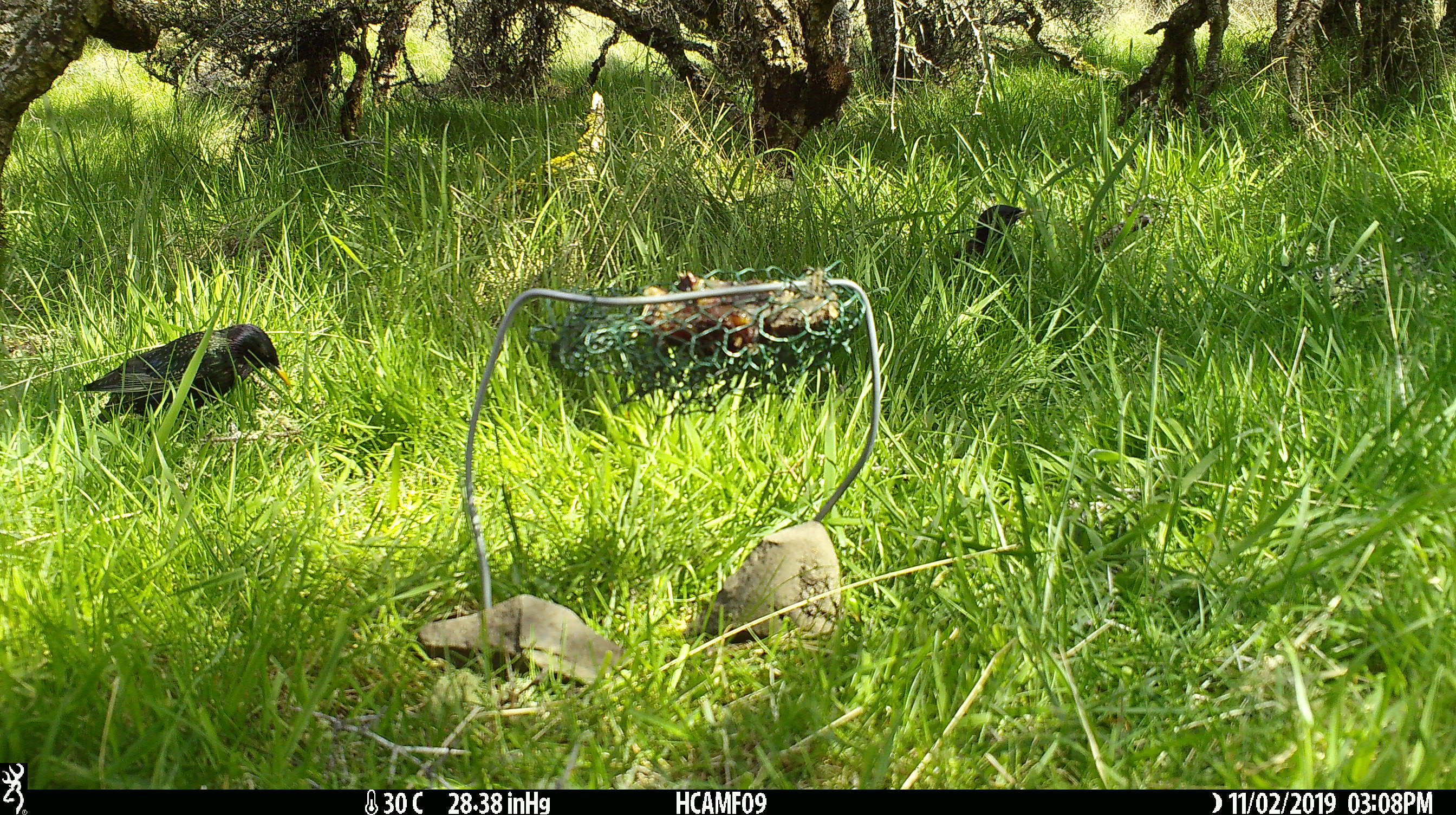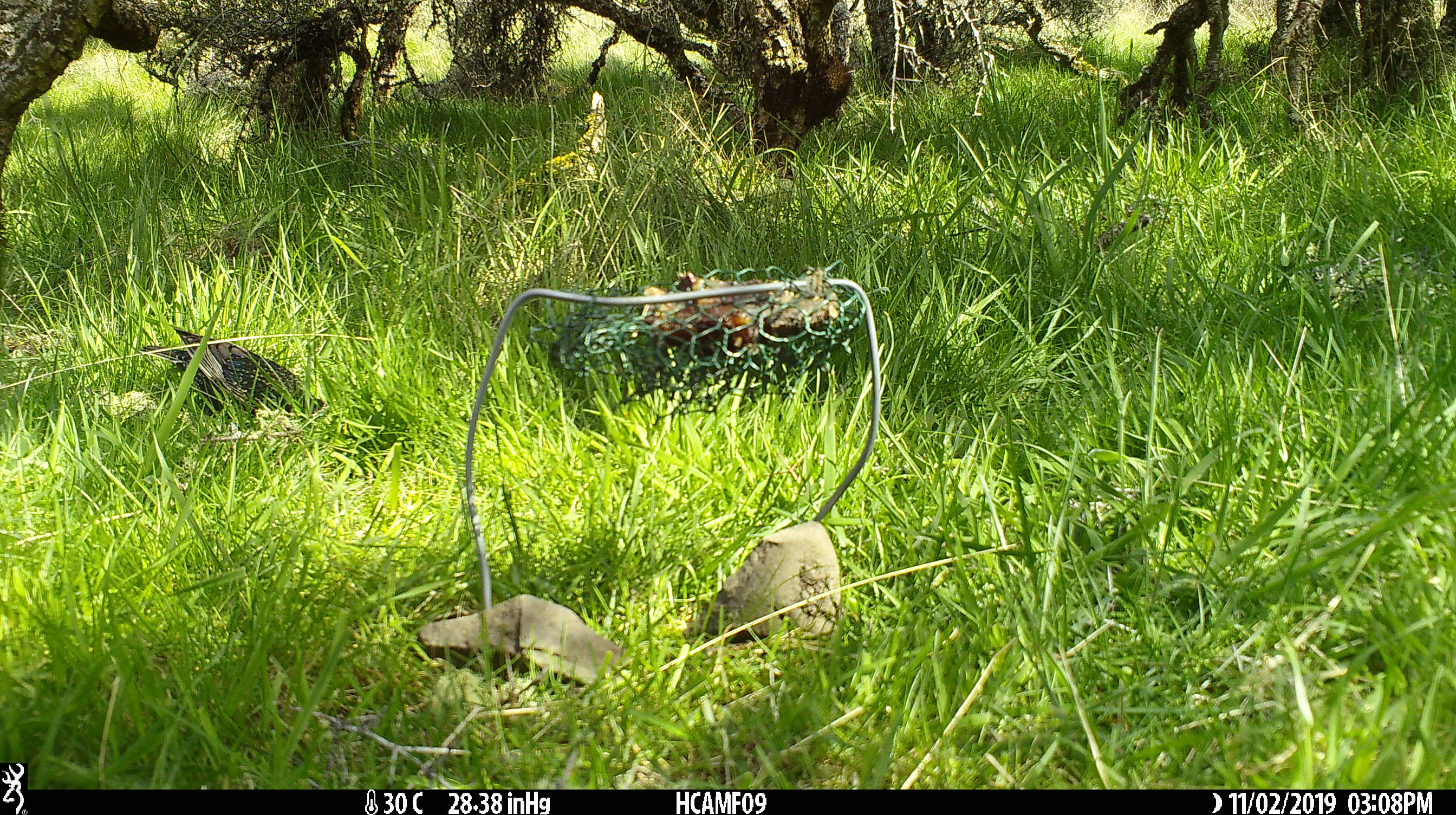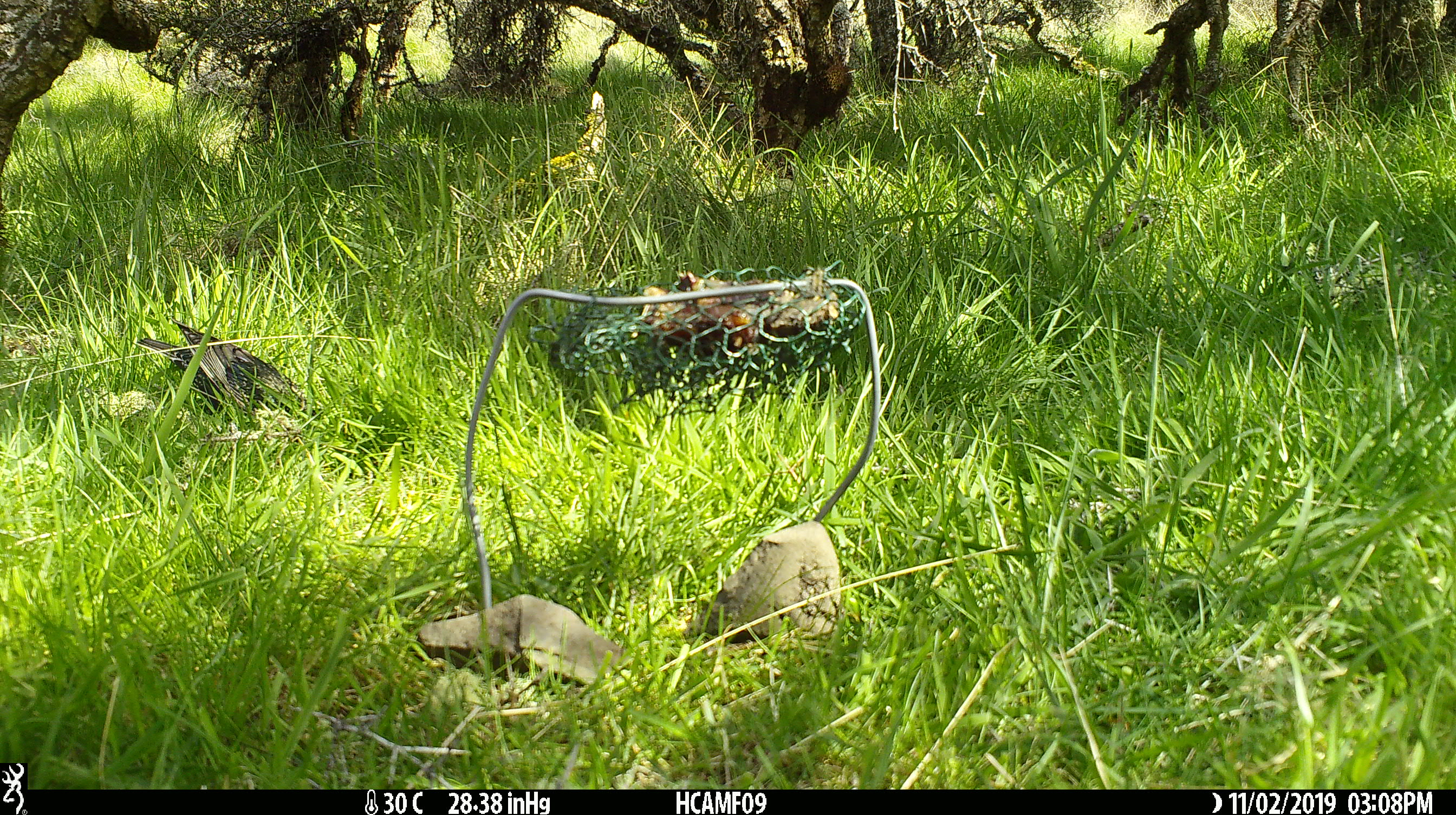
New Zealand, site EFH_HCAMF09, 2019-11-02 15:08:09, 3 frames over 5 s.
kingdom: Animalia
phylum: Chordata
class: Aves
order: Passeriformes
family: Sturnidae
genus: Sturnus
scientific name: Sturnus vulgaris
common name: european starling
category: starling